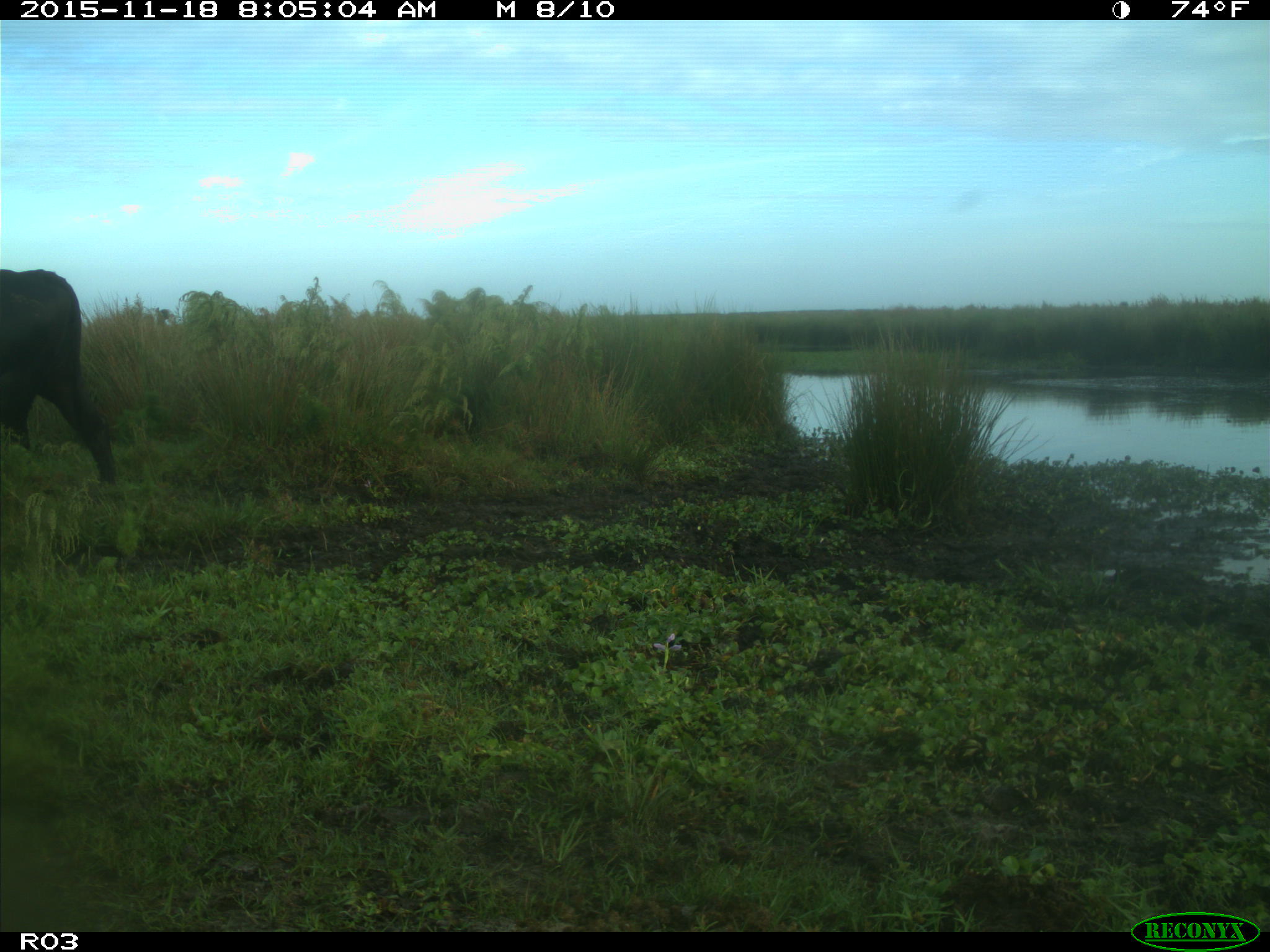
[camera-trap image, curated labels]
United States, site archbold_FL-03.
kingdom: Animalia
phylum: Chordata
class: Mammalia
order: Artiodactyla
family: Bovidae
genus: Bos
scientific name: Bos taurus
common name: domestic cow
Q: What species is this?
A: Bos taurus (domestic cow).